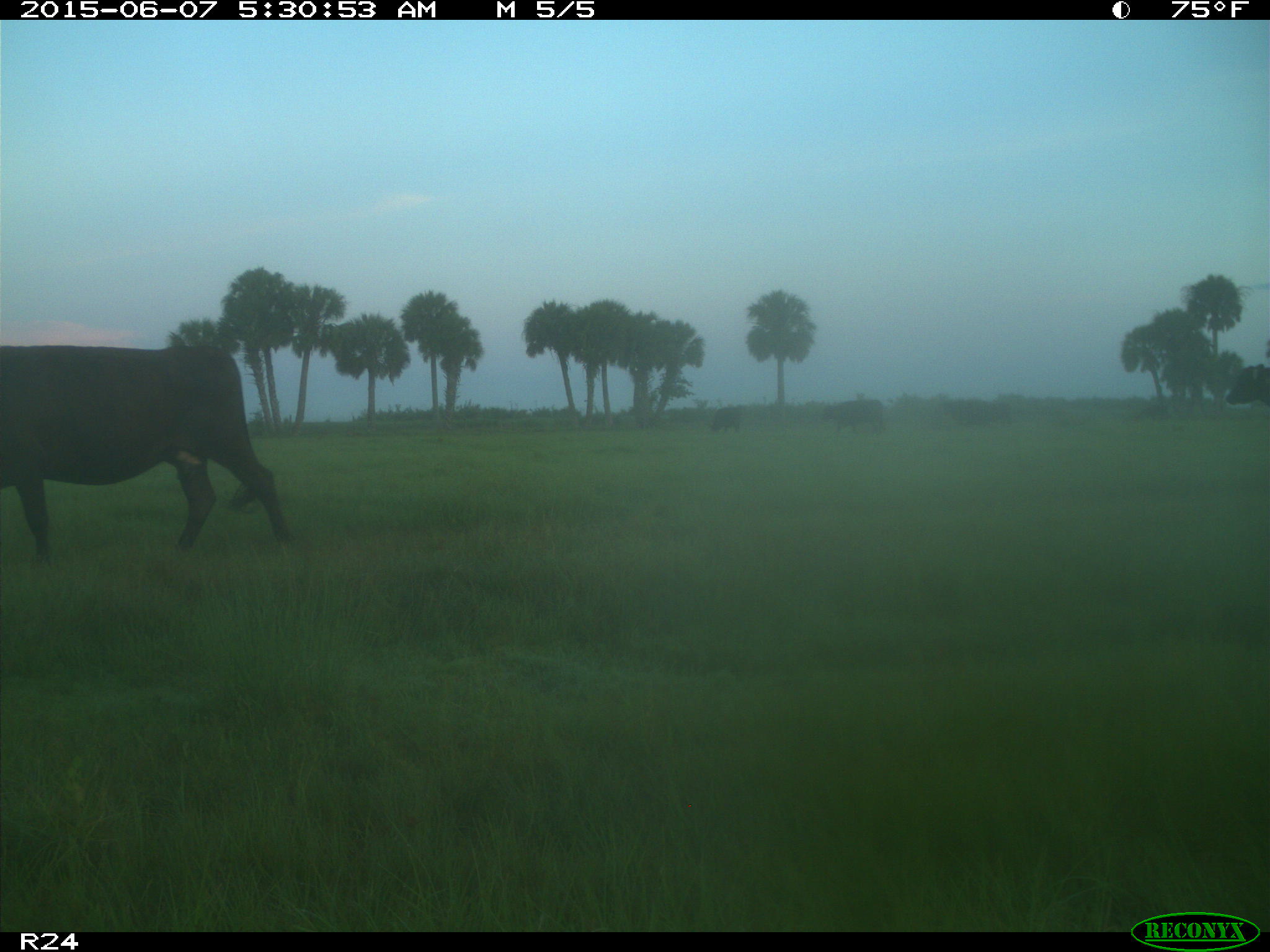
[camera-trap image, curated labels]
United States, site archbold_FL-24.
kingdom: Animalia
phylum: Chordata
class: Mammalia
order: Artiodactyla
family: Bovidae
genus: Bos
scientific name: Bos taurus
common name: domestic cow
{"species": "Bos taurus (domestic cow)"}